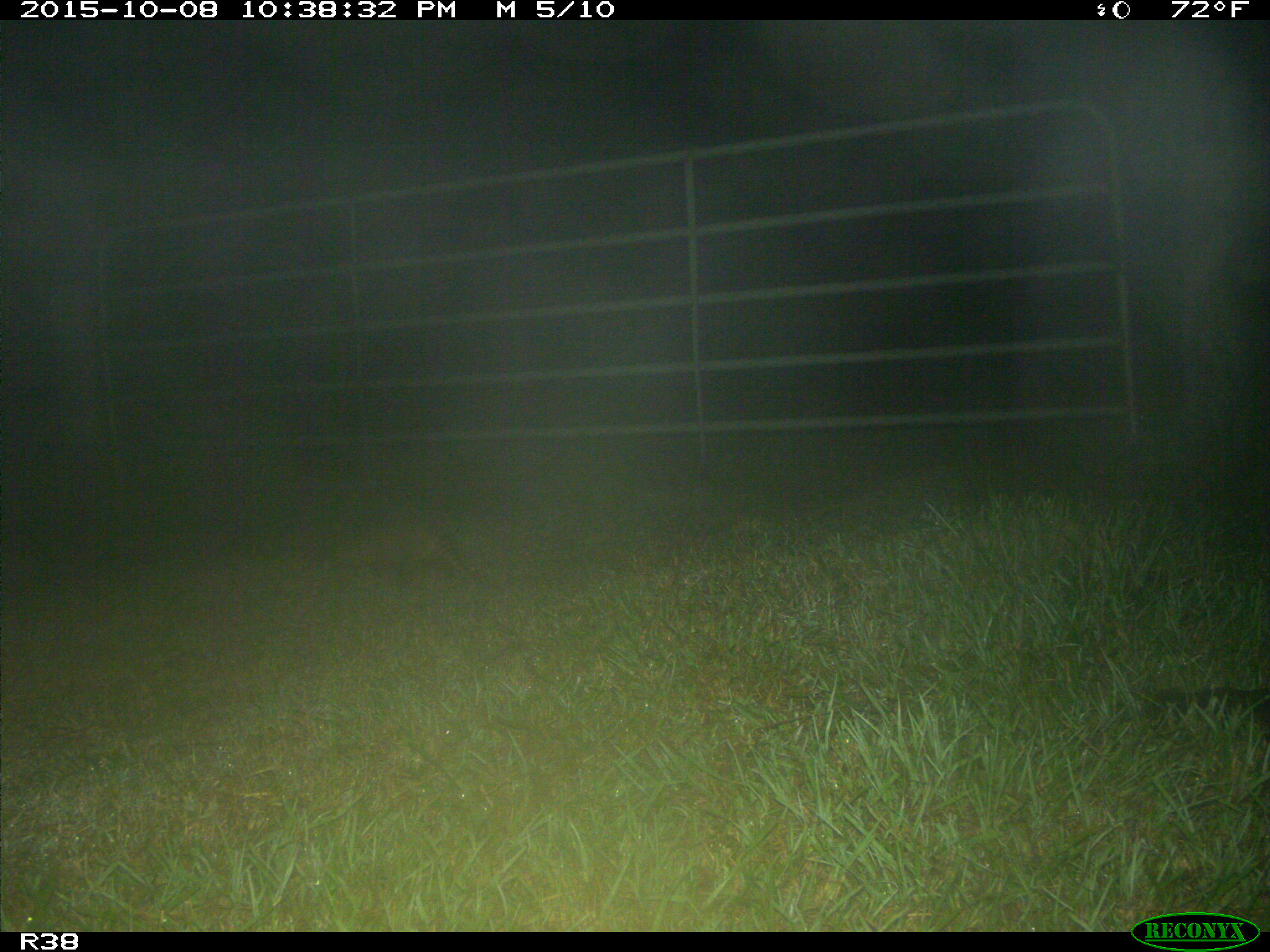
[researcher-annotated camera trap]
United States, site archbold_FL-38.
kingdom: Animalia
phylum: Chordata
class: Mammalia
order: Cingulata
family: Dasypodidae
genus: Dasypus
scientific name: Dasypus novemcinctus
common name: nine-banded armadillo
Dasypus novemcinctus (nine-banded armadillo).